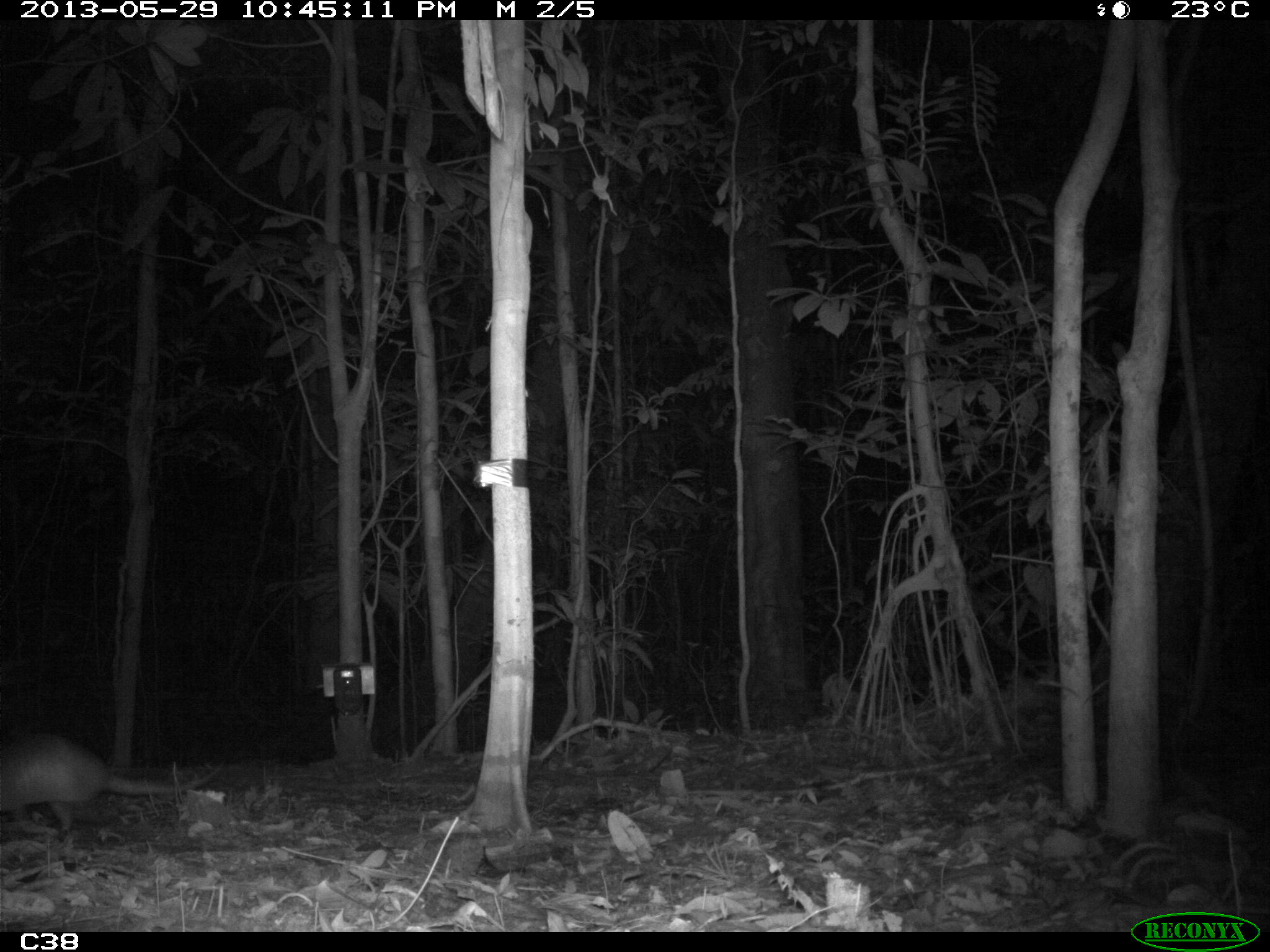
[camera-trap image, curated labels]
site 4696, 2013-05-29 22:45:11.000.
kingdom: Animalia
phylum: Chordata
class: Mammalia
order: Cingulata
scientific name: Cingulata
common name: armadillo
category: unknown armadillo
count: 1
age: adult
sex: male